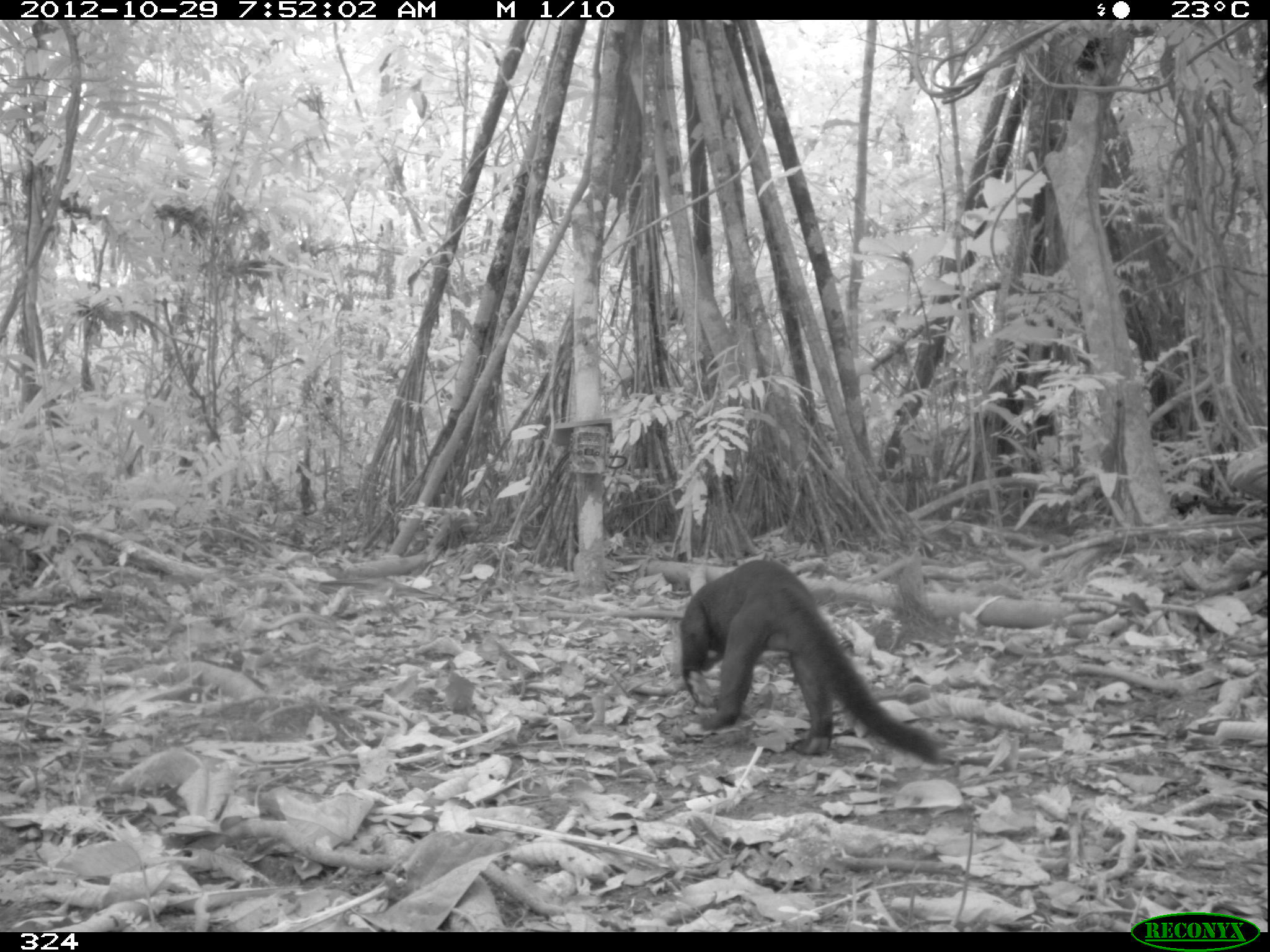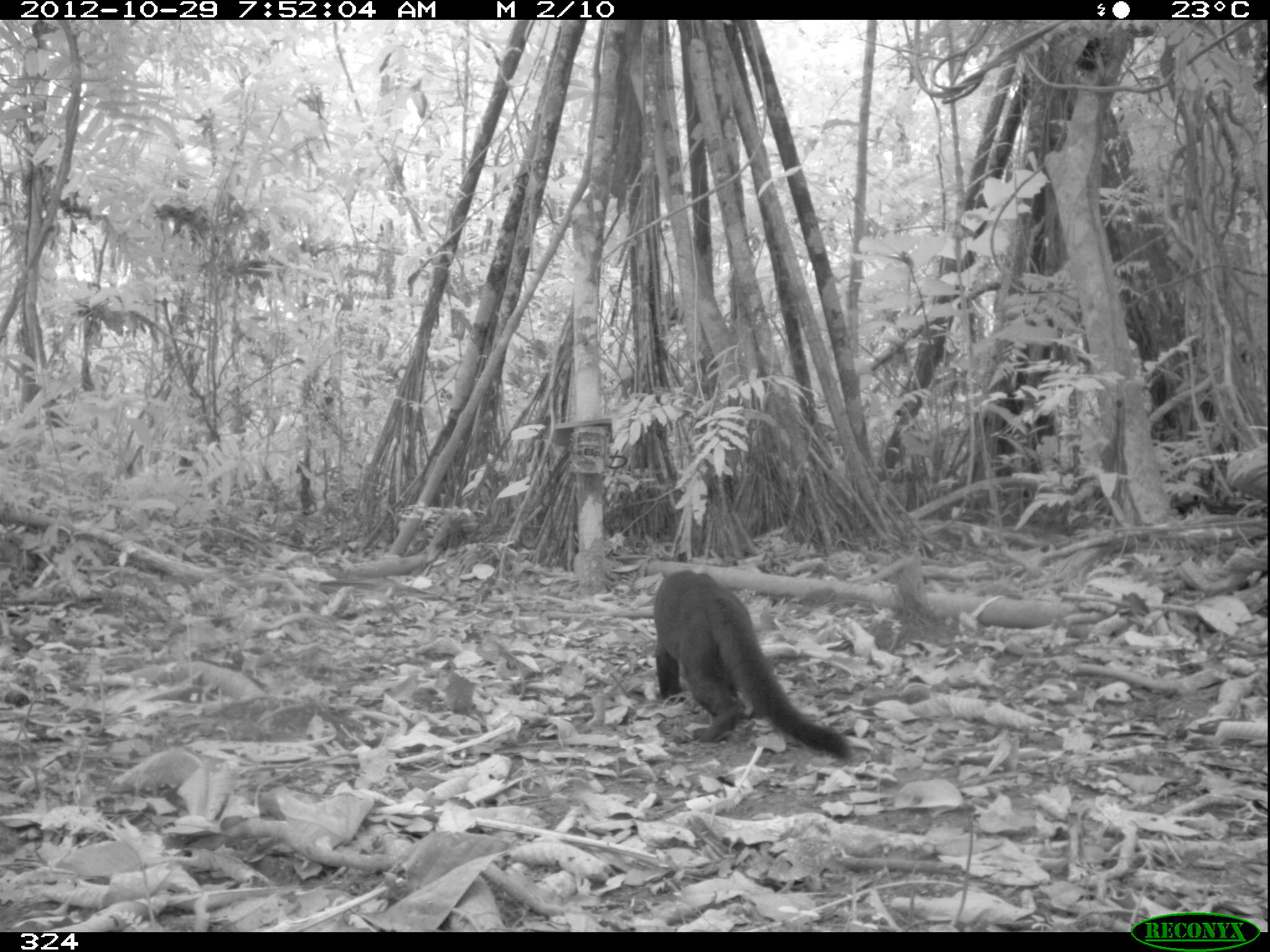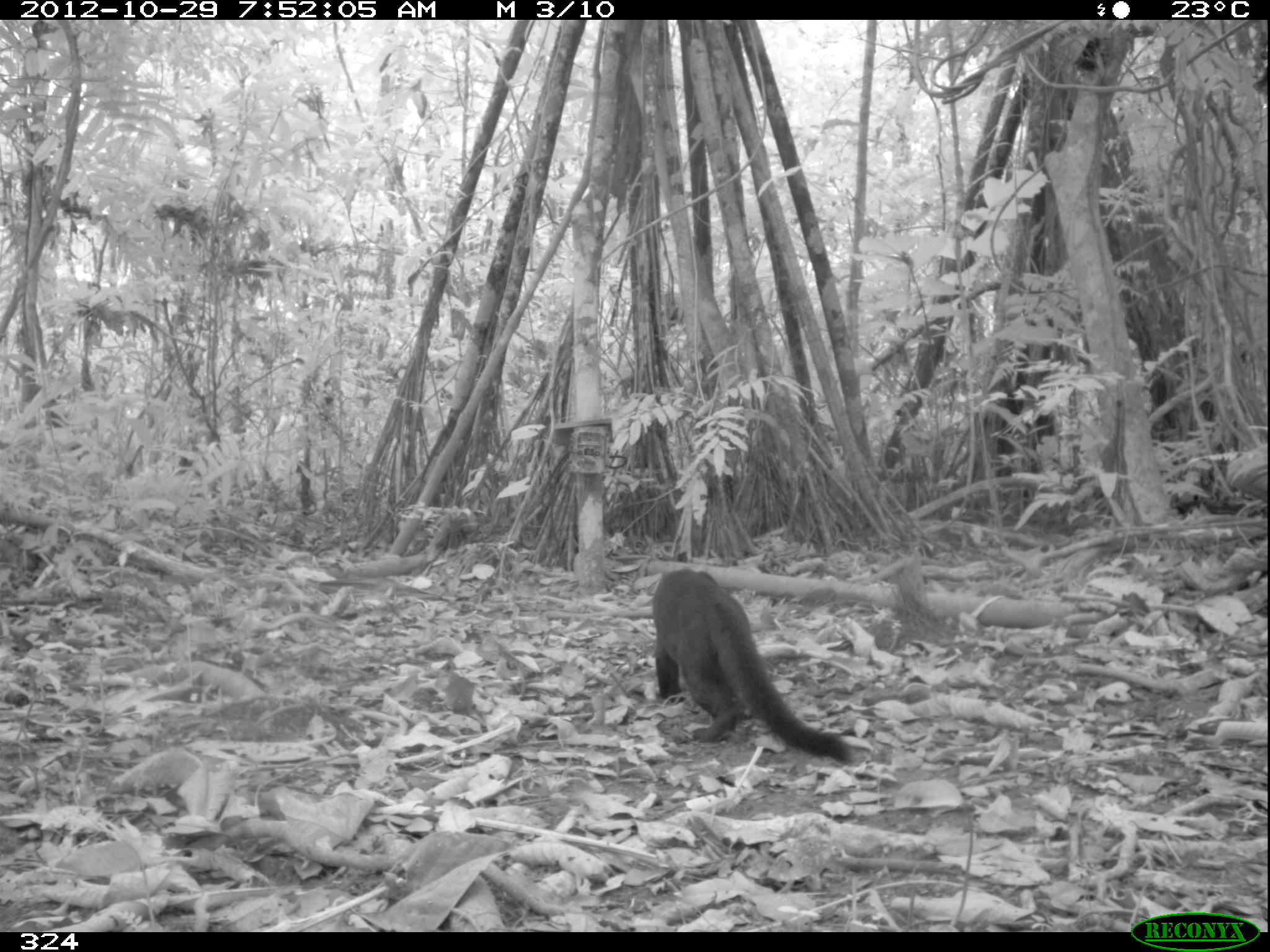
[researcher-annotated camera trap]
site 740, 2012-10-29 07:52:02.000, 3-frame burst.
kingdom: Animalia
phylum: Chordata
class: Mammalia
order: Carnivora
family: Mustelidae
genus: Eira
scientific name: Eira barbara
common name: tayra